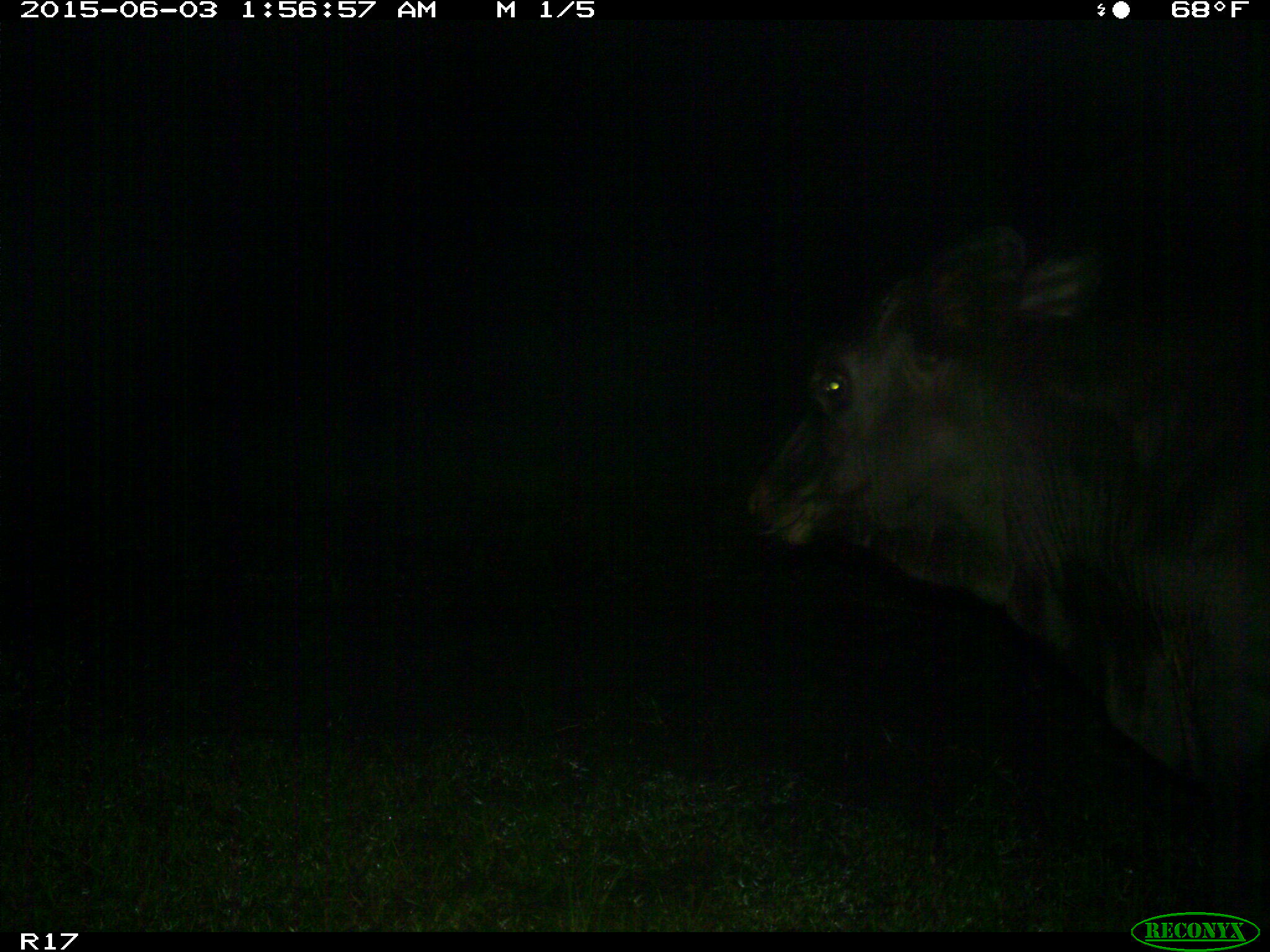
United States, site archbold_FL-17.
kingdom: Animalia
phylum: Chordata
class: Mammalia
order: Artiodactyla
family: Bovidae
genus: Bos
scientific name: Bos taurus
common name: domestic cow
Bos taurus (domestic cow).